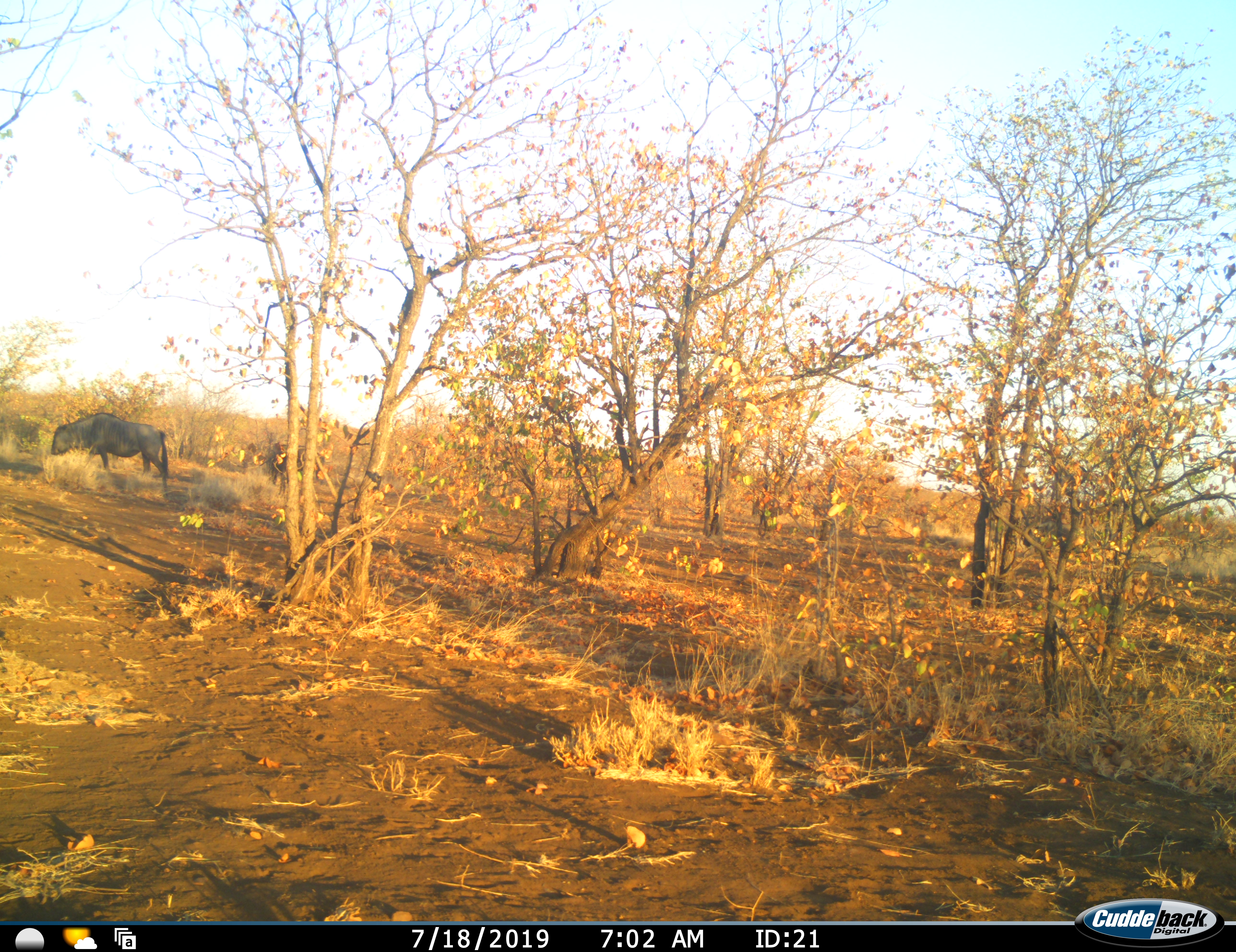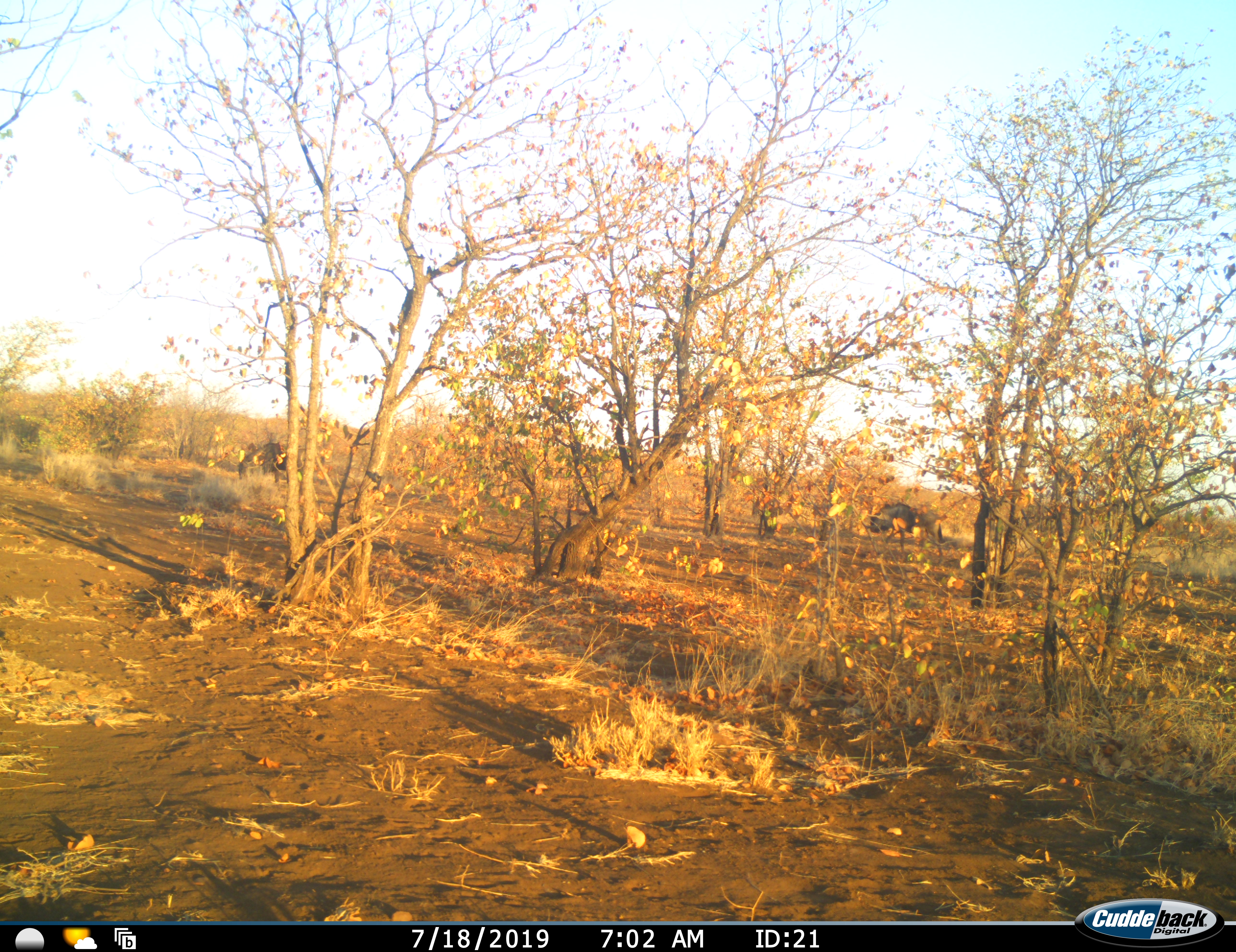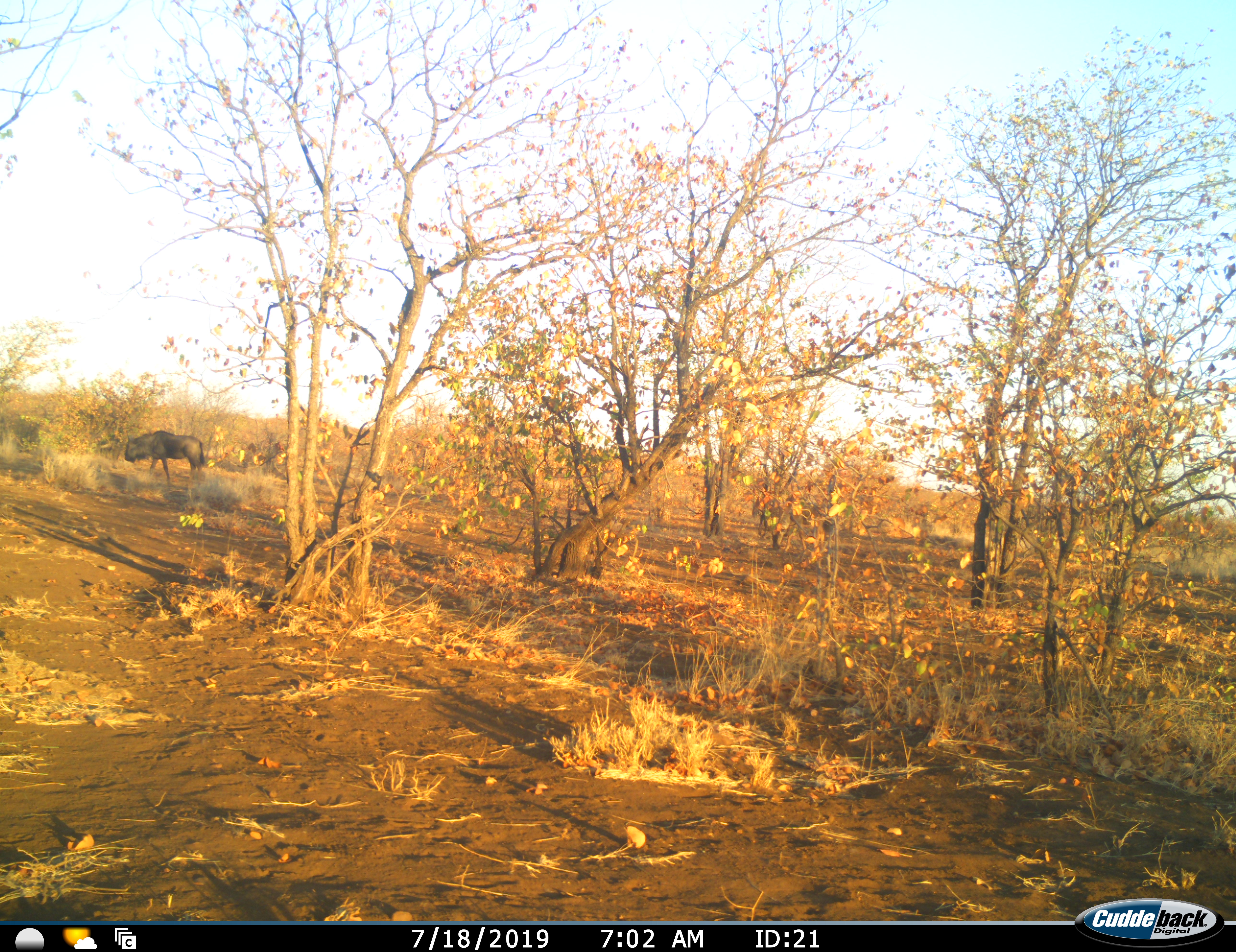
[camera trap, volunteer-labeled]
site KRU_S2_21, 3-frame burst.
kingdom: Animalia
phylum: Chordata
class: Mammalia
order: Artiodactyla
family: Bovidae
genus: Connochaetes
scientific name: Connochaetes taurinus taurinus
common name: blue wildebeest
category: wildebeestblue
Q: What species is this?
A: Wildebeestblue (blue wildebeest) (Connochaetes taurinus taurinus).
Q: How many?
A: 2.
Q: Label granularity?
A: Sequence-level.